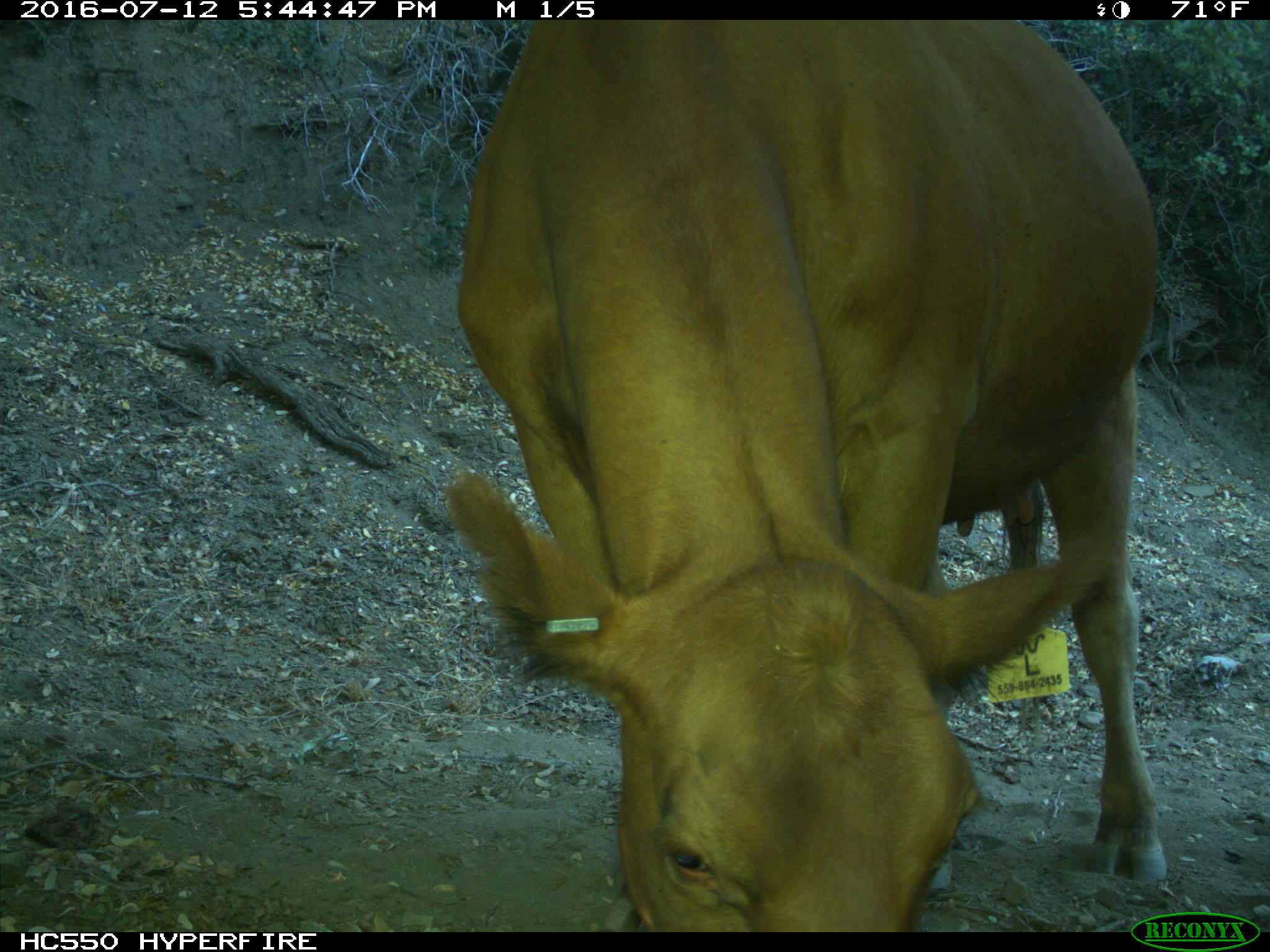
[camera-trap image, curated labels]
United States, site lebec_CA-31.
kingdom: Animalia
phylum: Chordata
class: Mammalia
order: Artiodactyla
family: Bovidae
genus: Bos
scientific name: Bos taurus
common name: domestic cow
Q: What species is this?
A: Bos taurus (domestic cow).